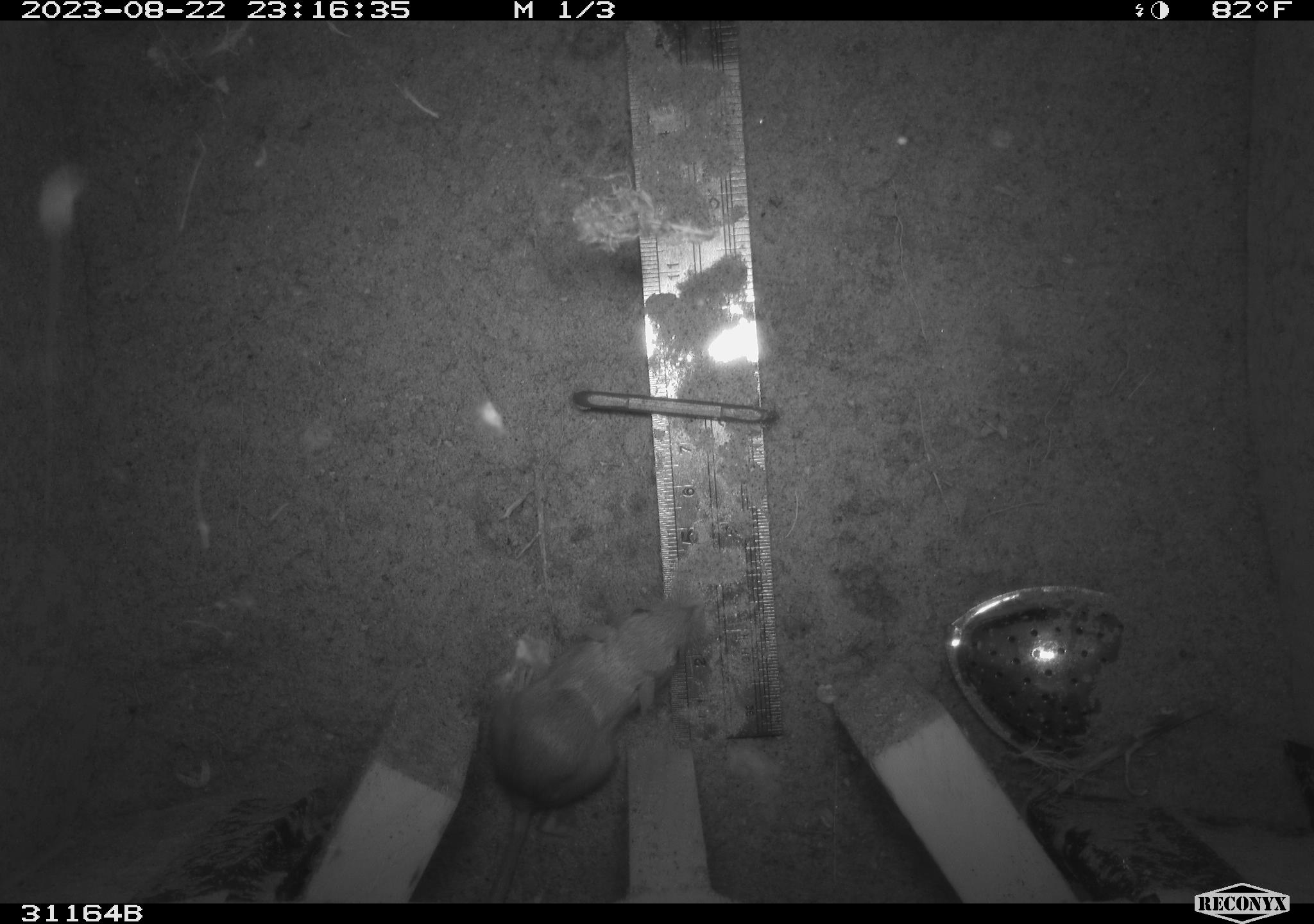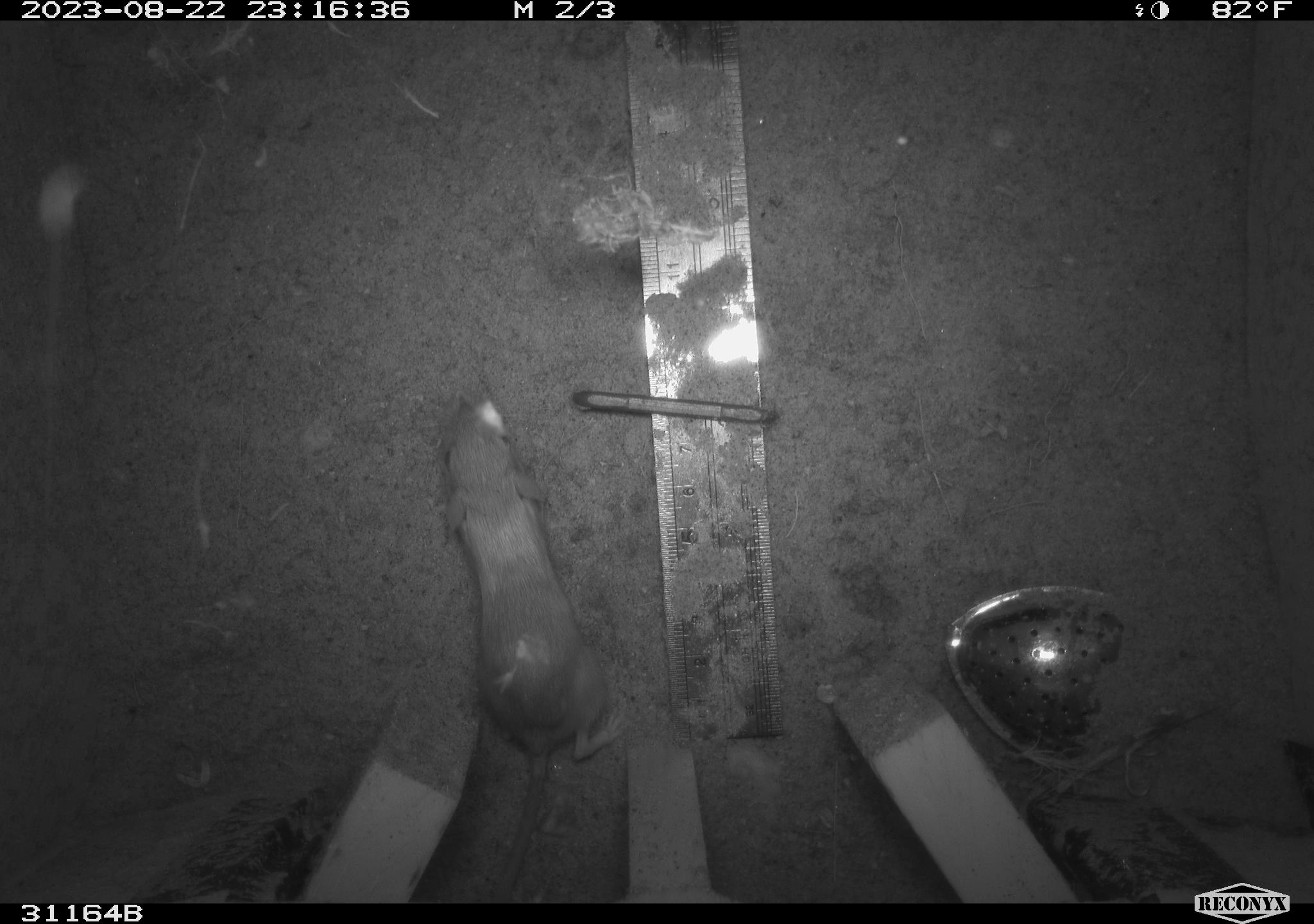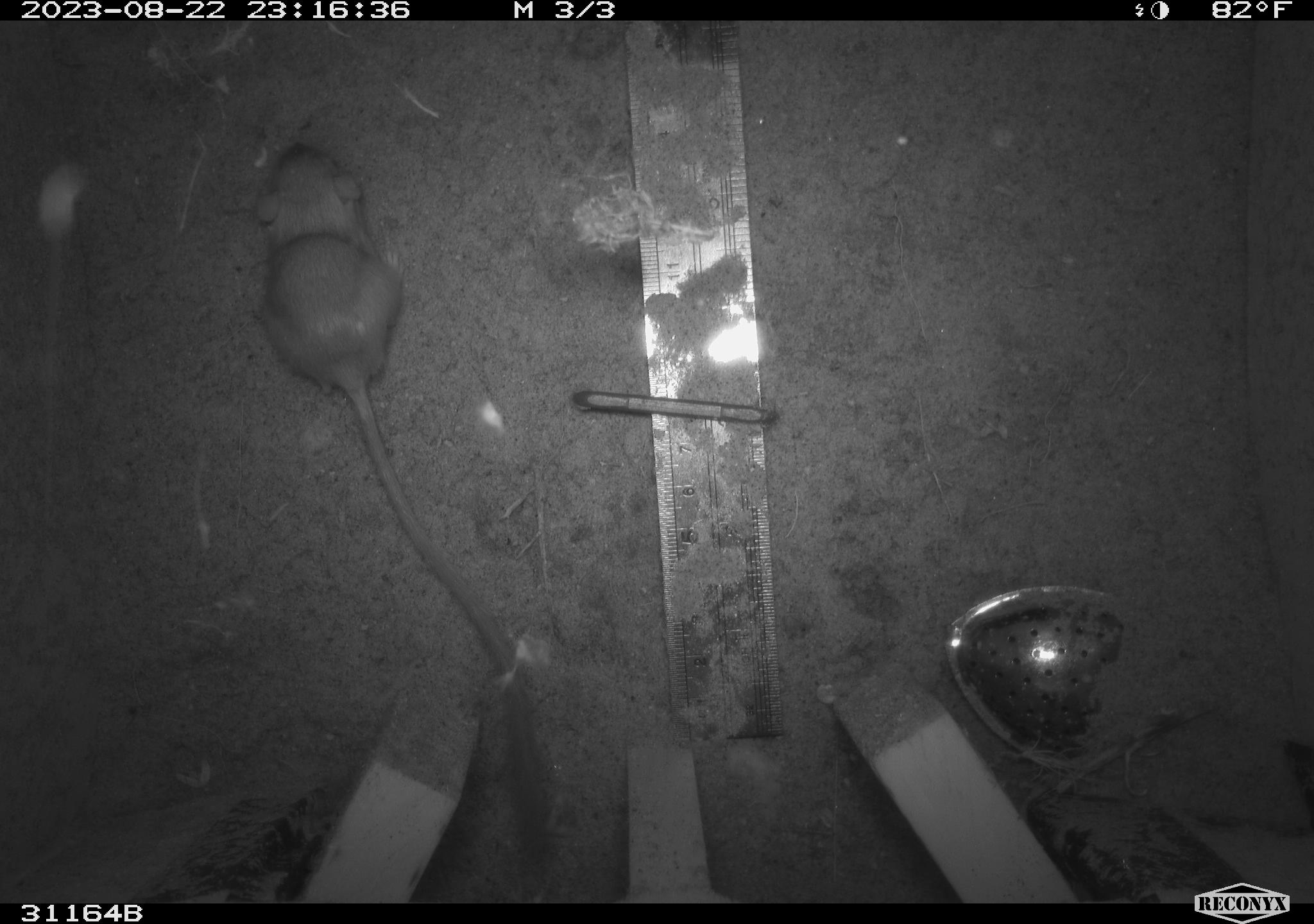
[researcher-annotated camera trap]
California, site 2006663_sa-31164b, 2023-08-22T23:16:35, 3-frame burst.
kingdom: Animalia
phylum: Chordata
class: Mammalia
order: Rodentia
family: Heteromyidae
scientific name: Heteromyidae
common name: kangaroo rats and pocket mice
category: heteromyidae family